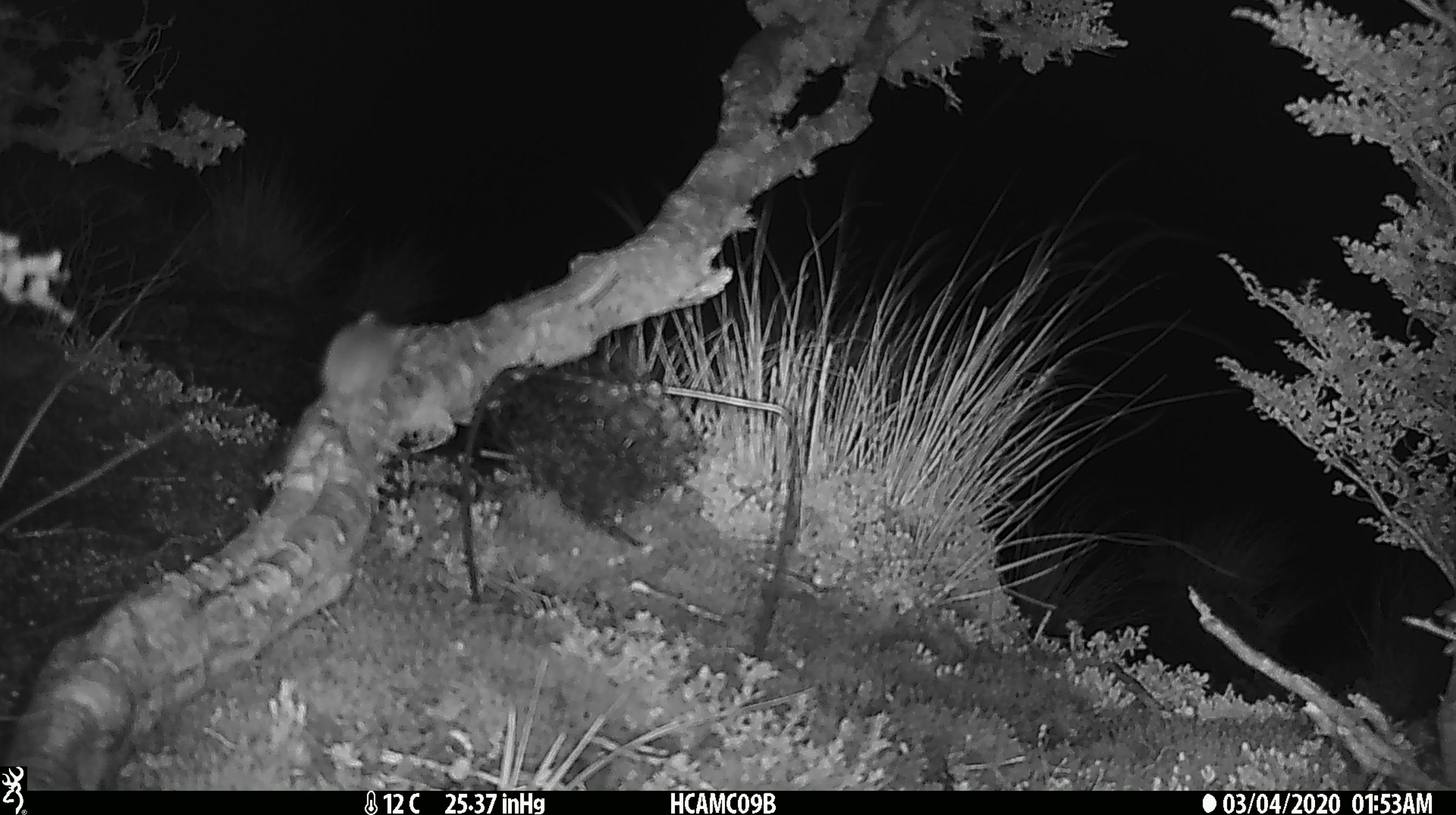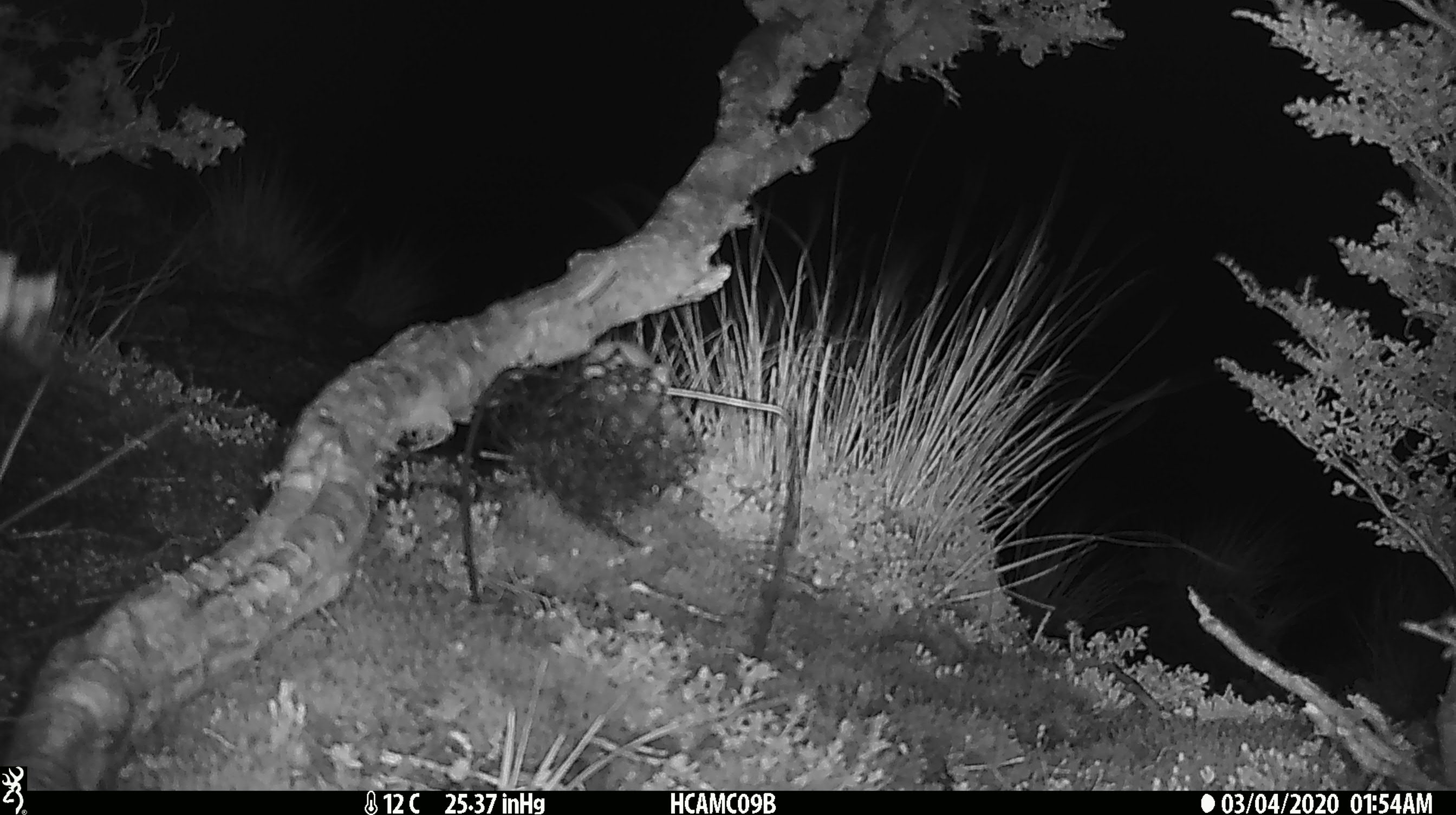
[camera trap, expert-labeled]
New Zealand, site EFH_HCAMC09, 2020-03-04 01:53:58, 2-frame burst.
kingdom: Animalia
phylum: Chordata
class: Mammalia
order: Rodentia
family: Muridae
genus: Mus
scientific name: Mus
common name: mouse